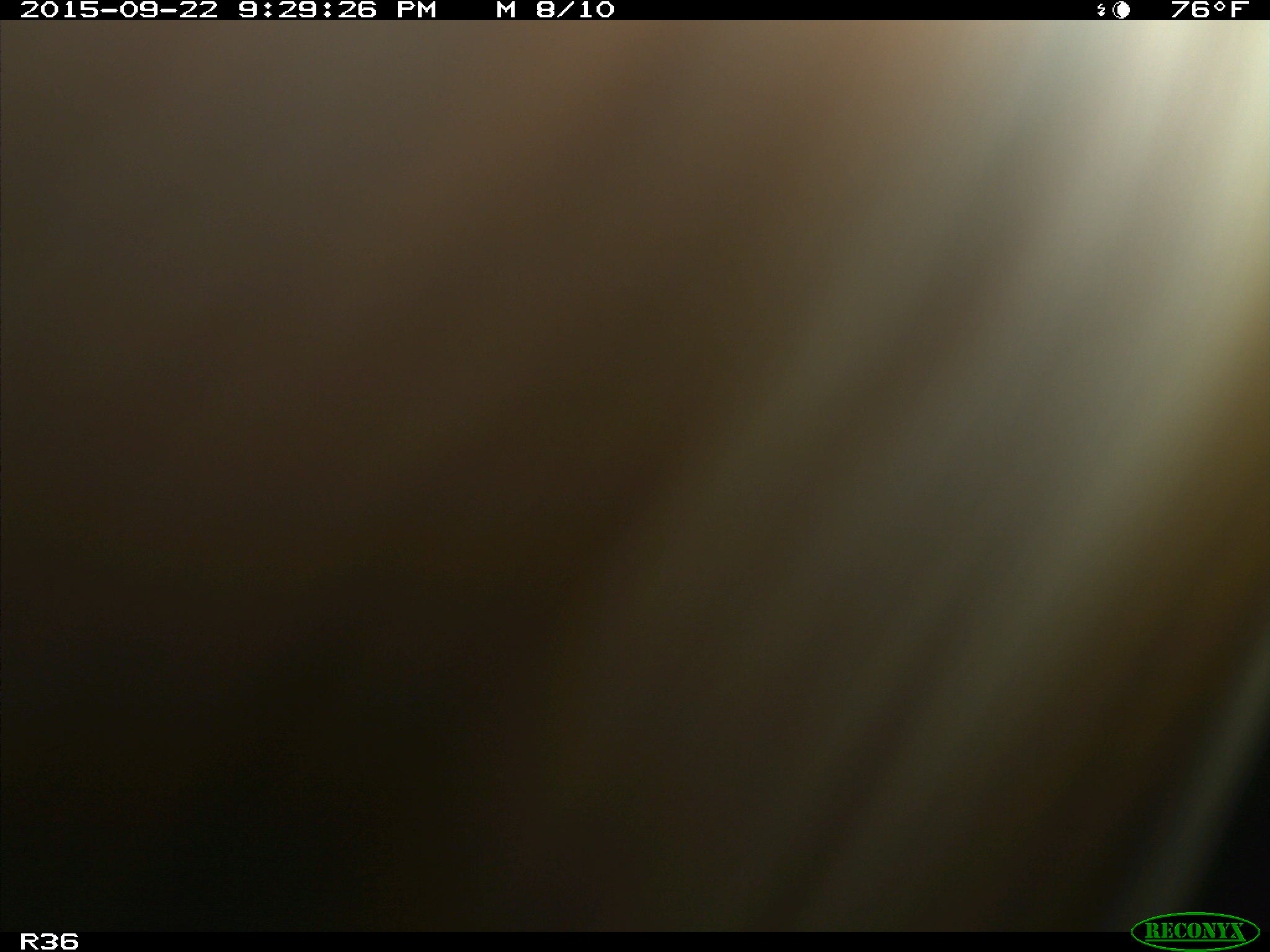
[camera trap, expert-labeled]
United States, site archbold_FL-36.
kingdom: Animalia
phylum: Chordata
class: Mammalia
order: Artiodactyla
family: Bovidae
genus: Bos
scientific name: Bos taurus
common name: domestic cow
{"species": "Bos taurus (domestic cow)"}